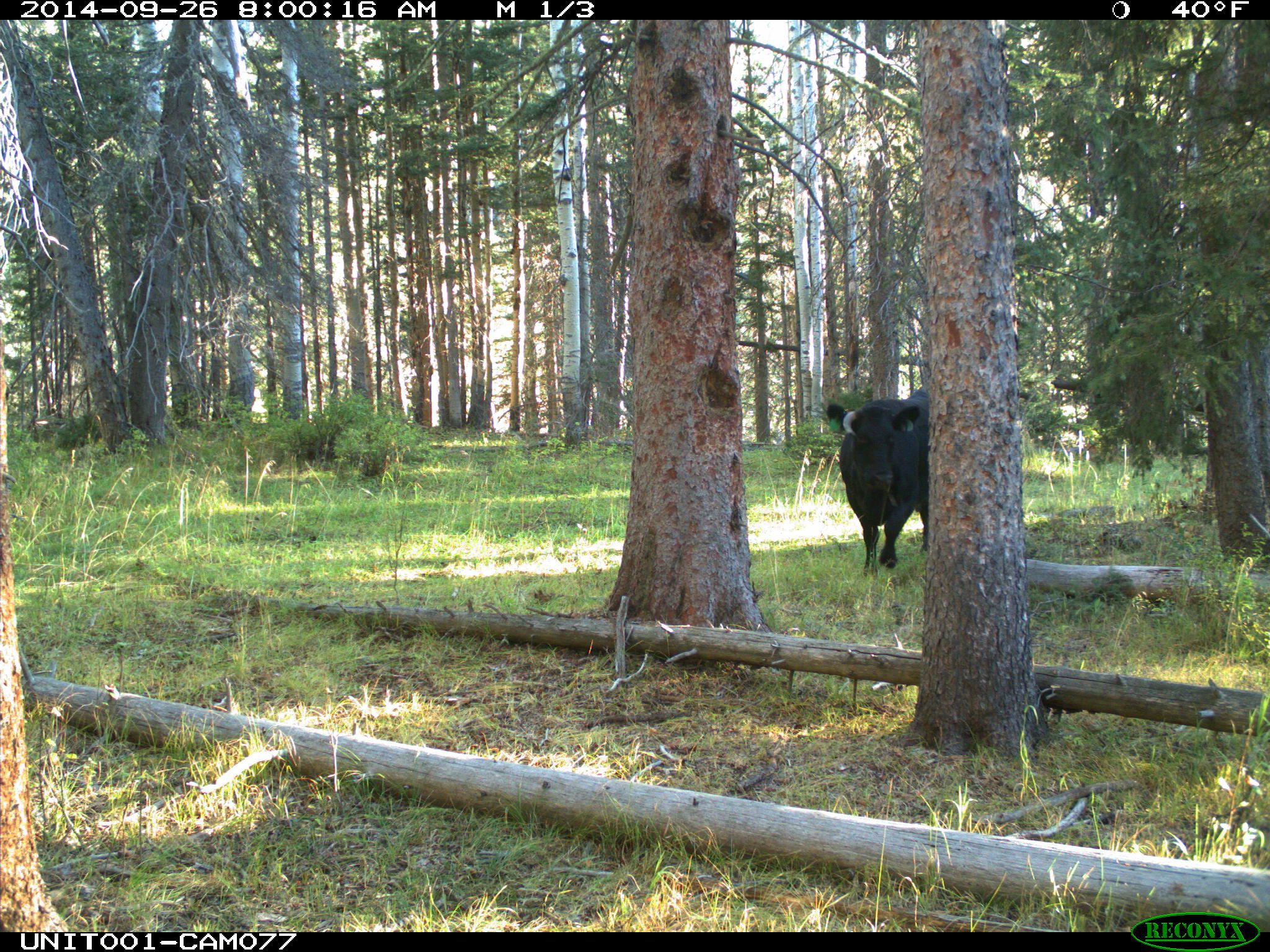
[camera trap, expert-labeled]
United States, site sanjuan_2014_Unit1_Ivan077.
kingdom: Animalia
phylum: Chordata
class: Mammalia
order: Artiodactyla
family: Bovidae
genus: Bos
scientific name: Bos taurus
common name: domestic cow